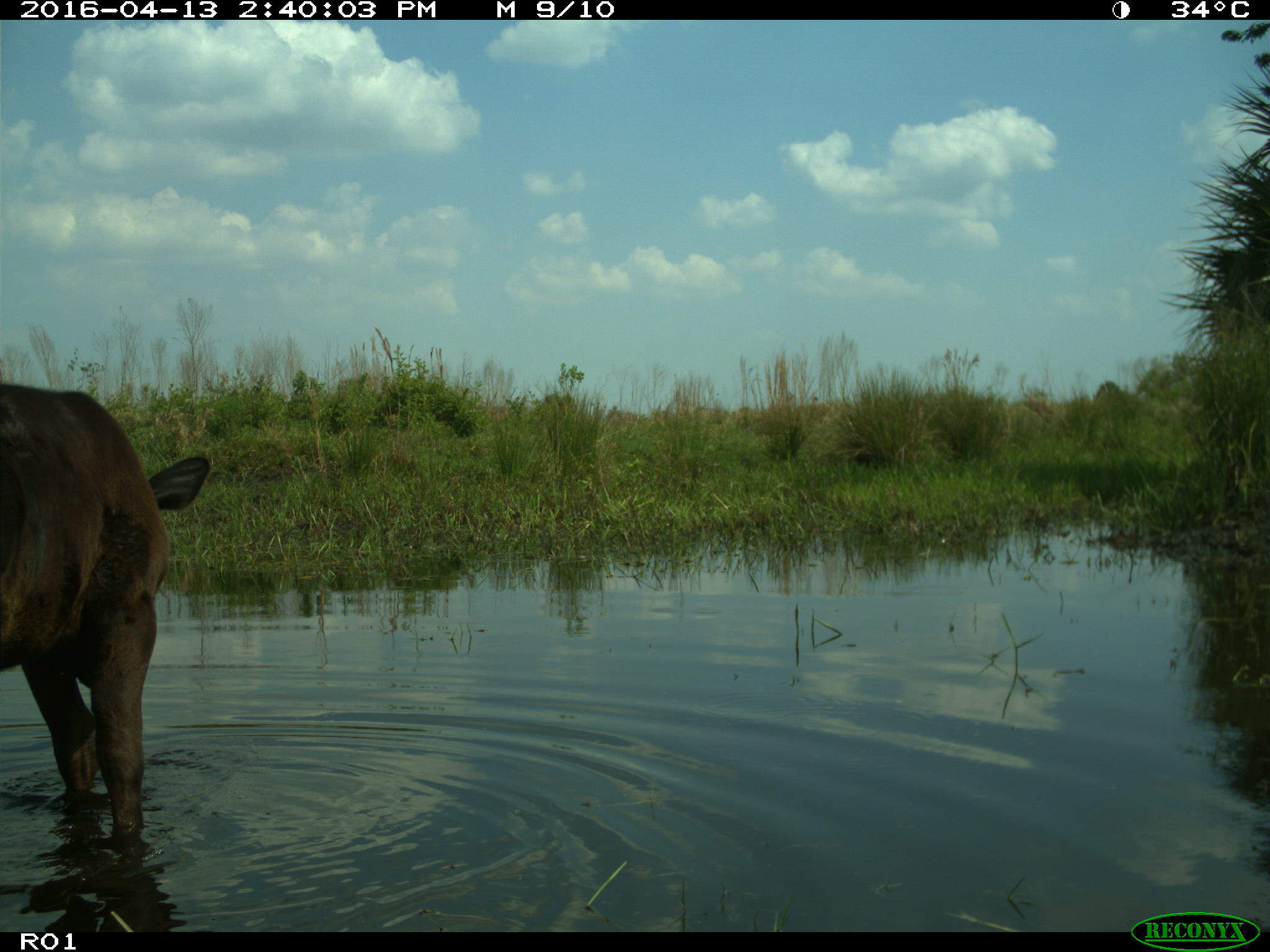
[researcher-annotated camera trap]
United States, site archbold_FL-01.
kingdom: Animalia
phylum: Chordata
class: Mammalia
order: Artiodactyla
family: Bovidae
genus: Bos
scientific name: Bos taurus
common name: domestic cow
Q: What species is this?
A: Bos taurus (domestic cow).